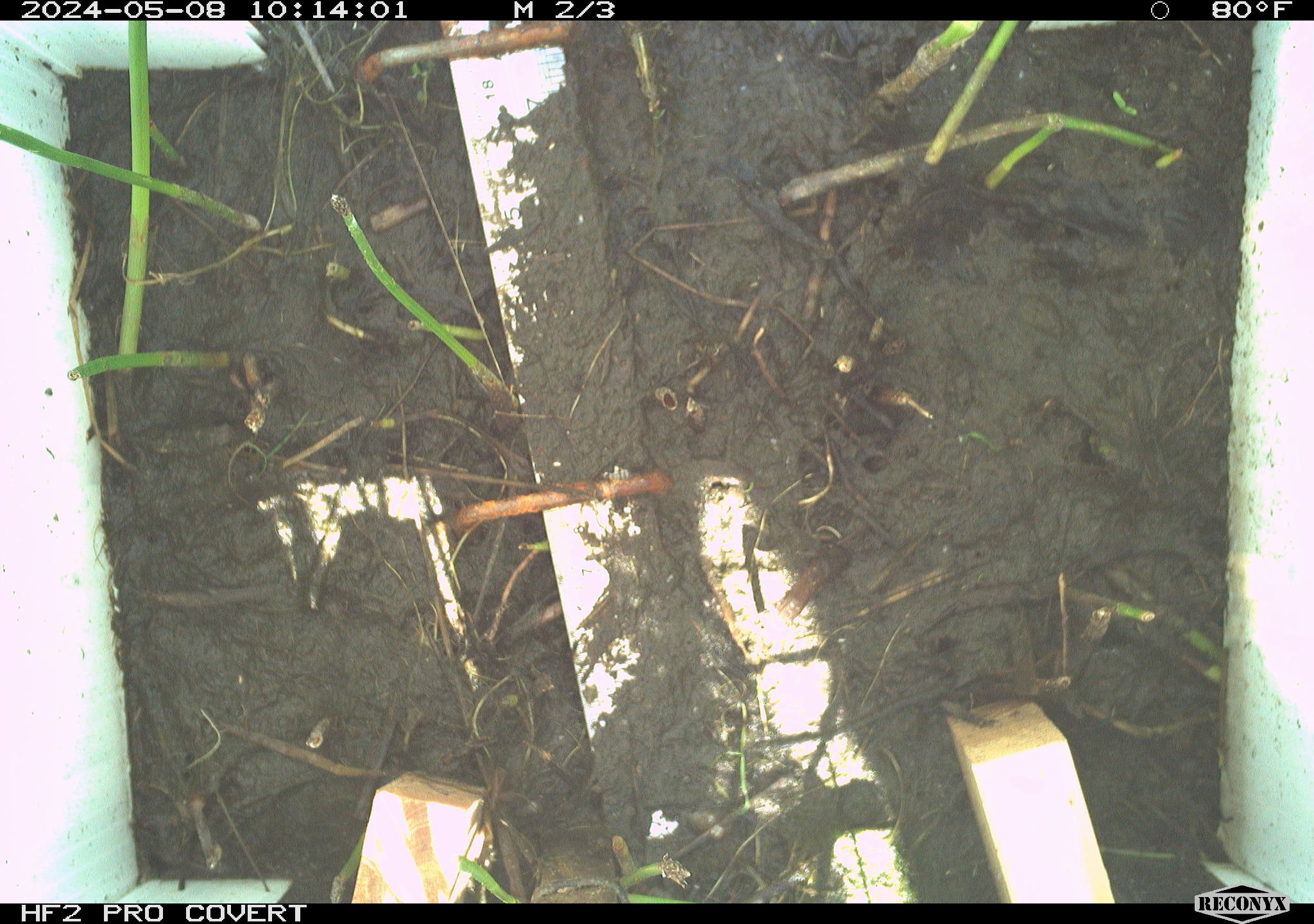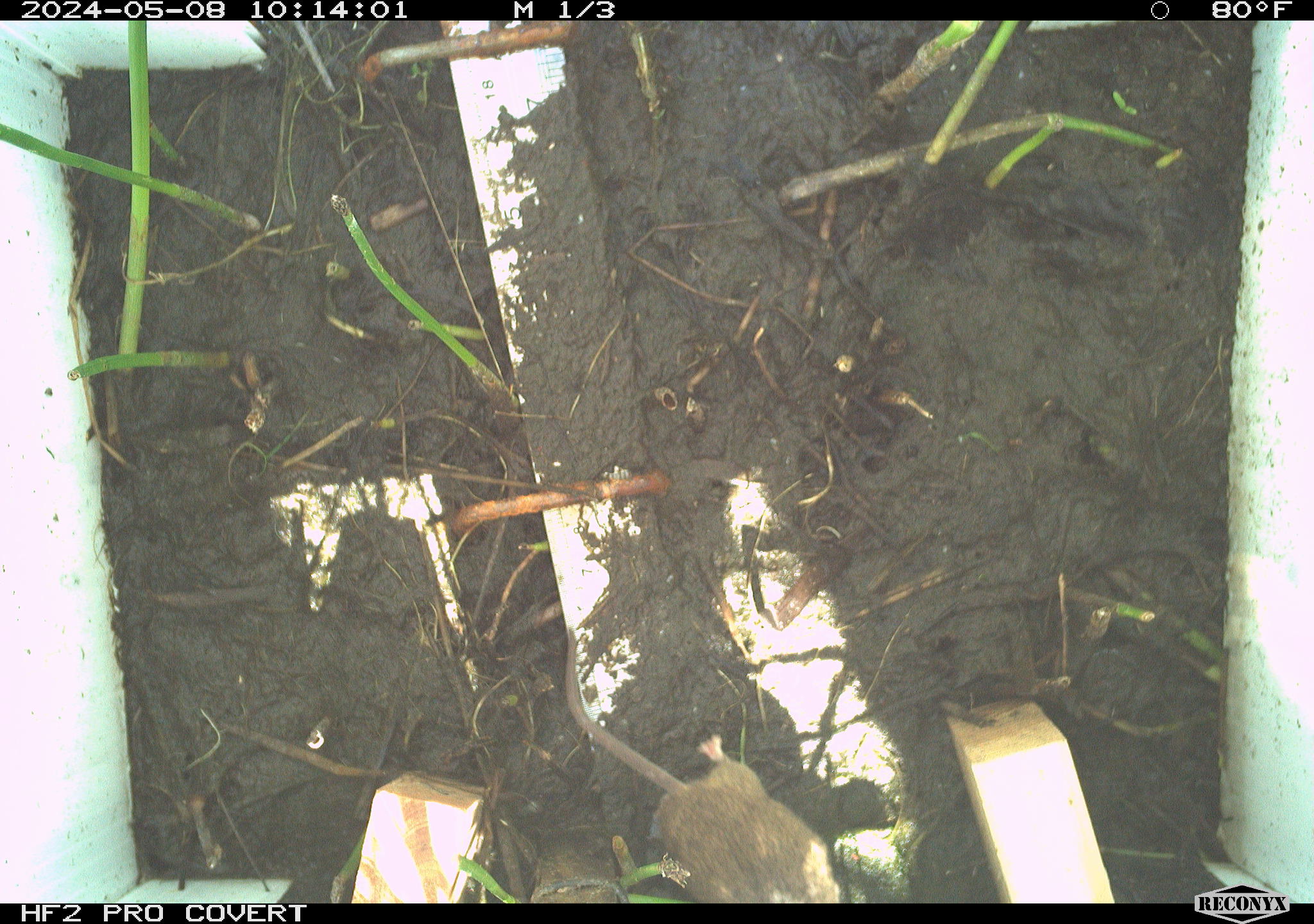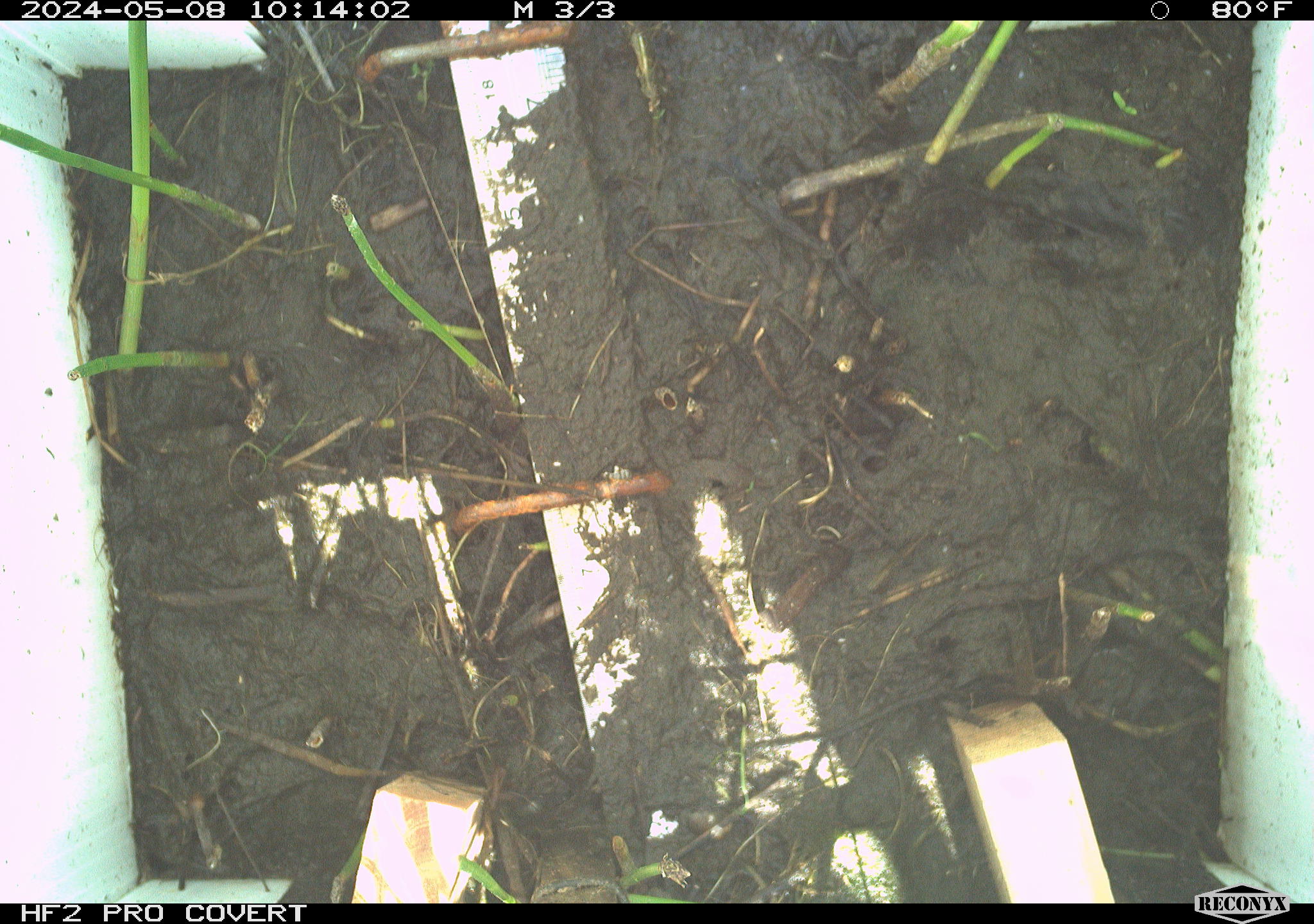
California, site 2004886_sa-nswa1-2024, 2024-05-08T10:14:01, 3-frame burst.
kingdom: Animalia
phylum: Chordata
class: Mammalia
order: Rodentia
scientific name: Rodentia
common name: mouse species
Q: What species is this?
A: Mouse species (Rodentia).